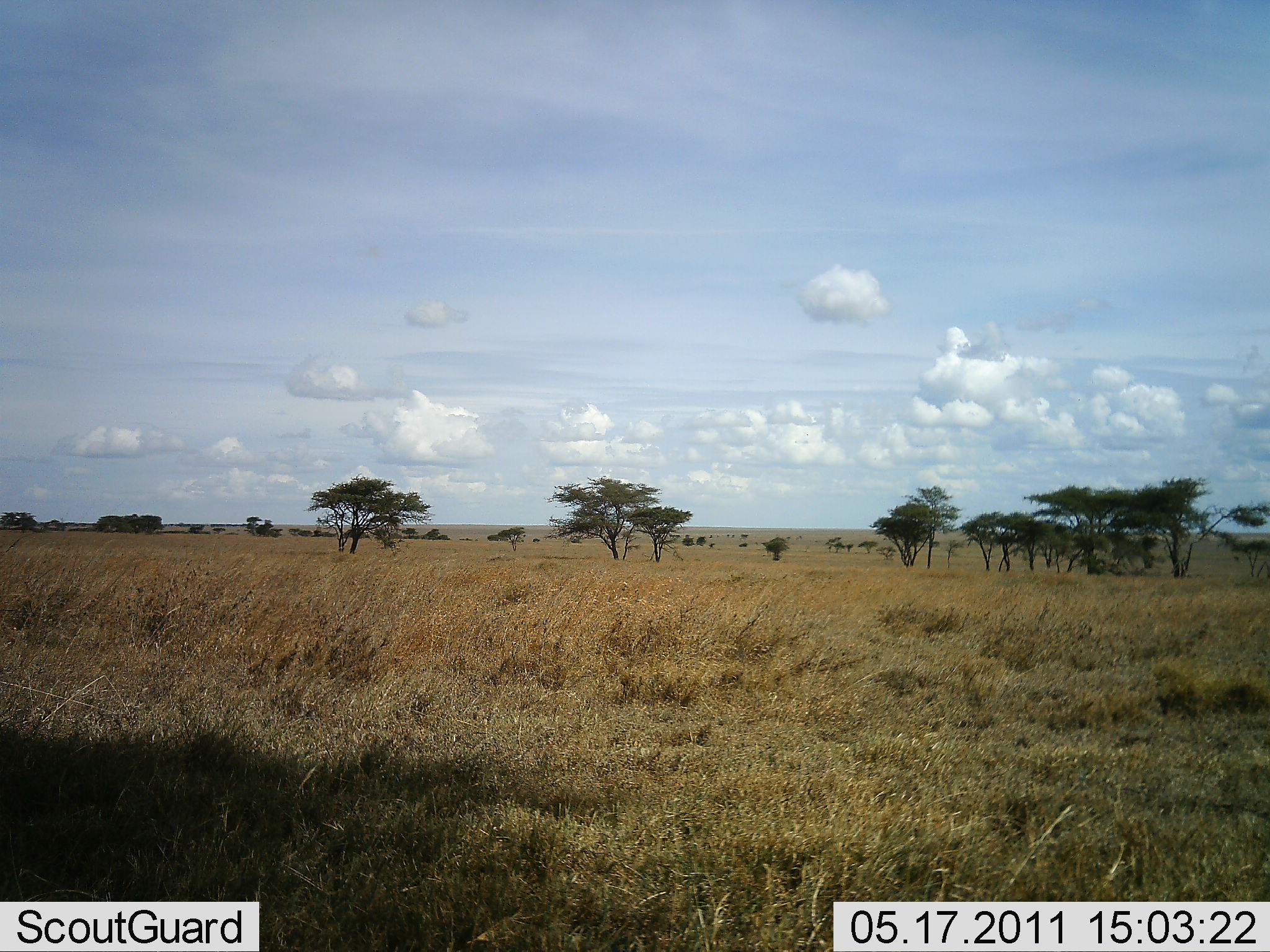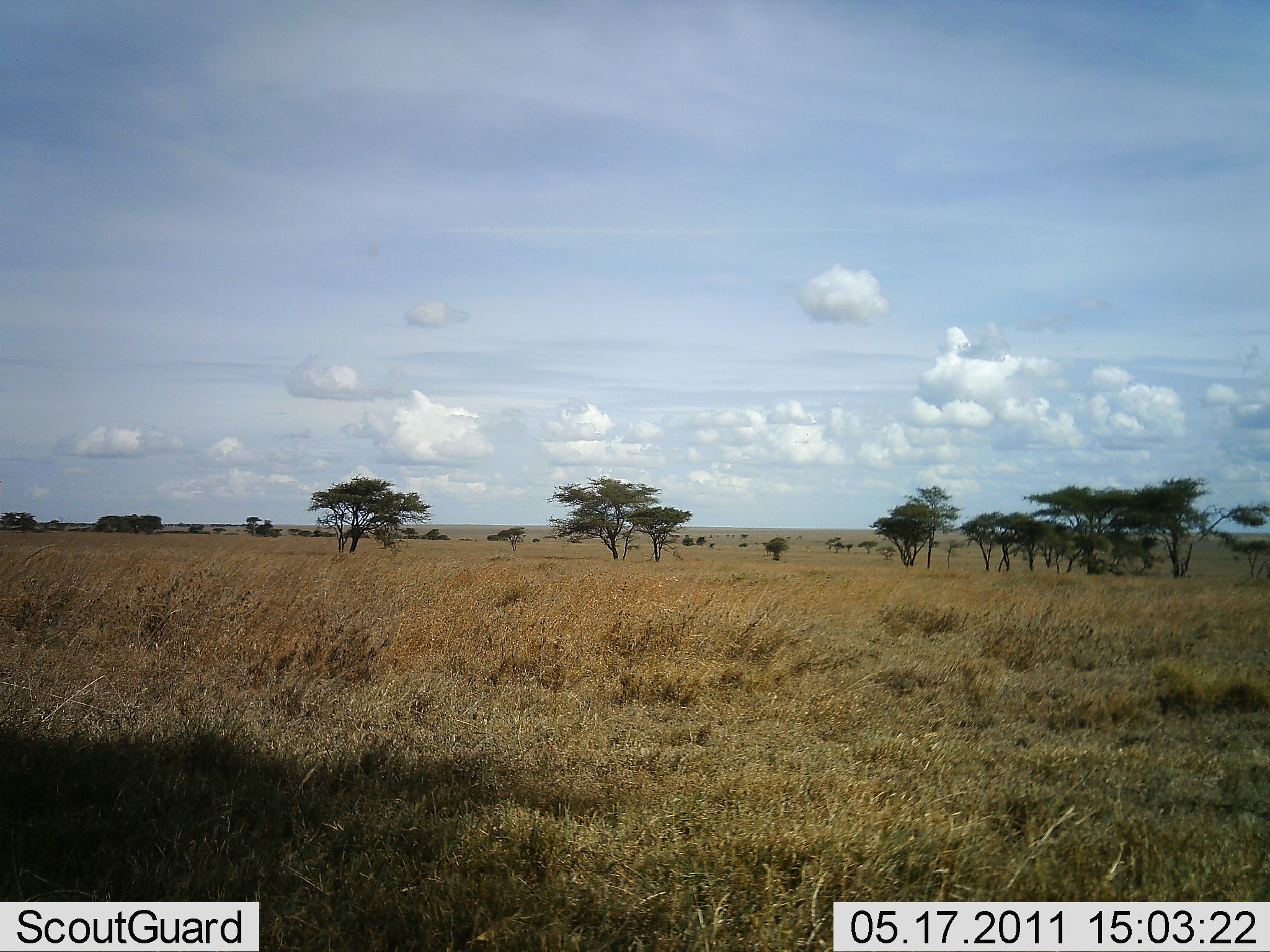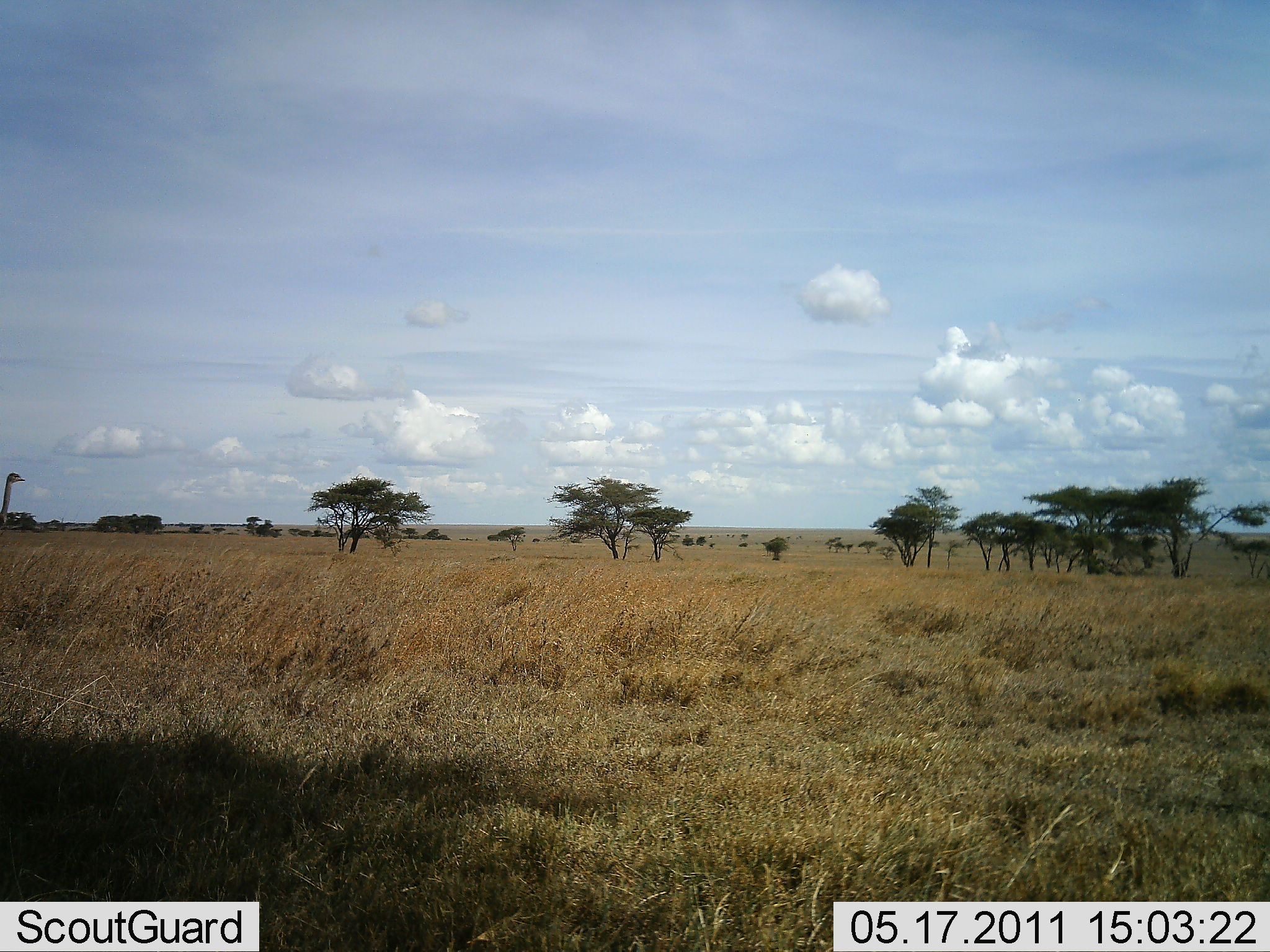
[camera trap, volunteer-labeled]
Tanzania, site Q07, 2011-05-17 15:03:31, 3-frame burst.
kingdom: Animalia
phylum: Chordata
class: Aves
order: Struthioniformes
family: Struthionidae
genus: Struthio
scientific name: Struthio camelus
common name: ostrich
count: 1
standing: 10%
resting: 0%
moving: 90%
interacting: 0%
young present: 0%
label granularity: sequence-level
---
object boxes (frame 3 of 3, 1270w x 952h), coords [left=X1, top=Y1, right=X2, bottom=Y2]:
animal: [left=0, top=470, right=30, bottom=549]